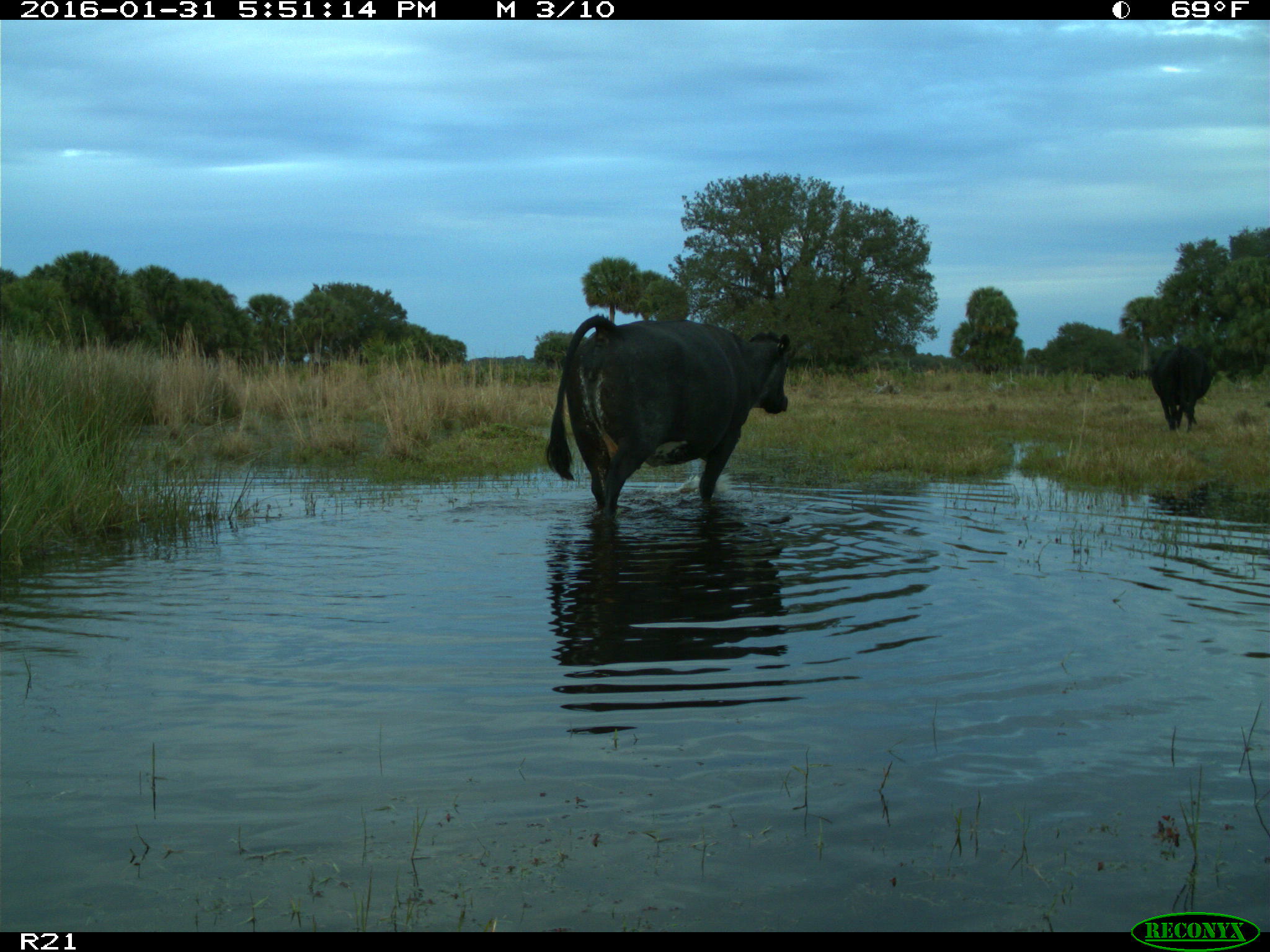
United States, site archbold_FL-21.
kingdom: Animalia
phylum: Chordata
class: Mammalia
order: Artiodactyla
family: Bovidae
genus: Bos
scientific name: Bos taurus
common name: domestic cow